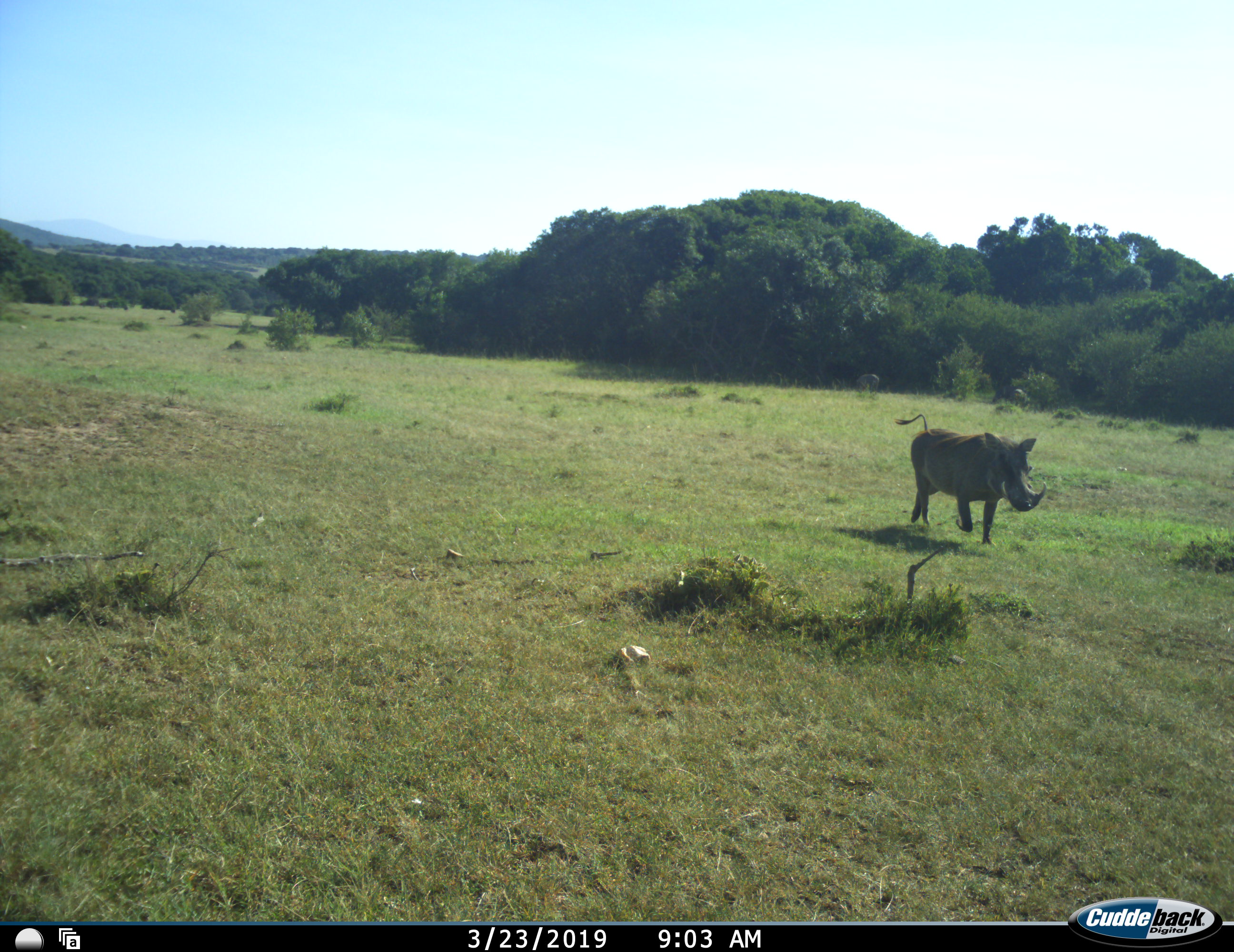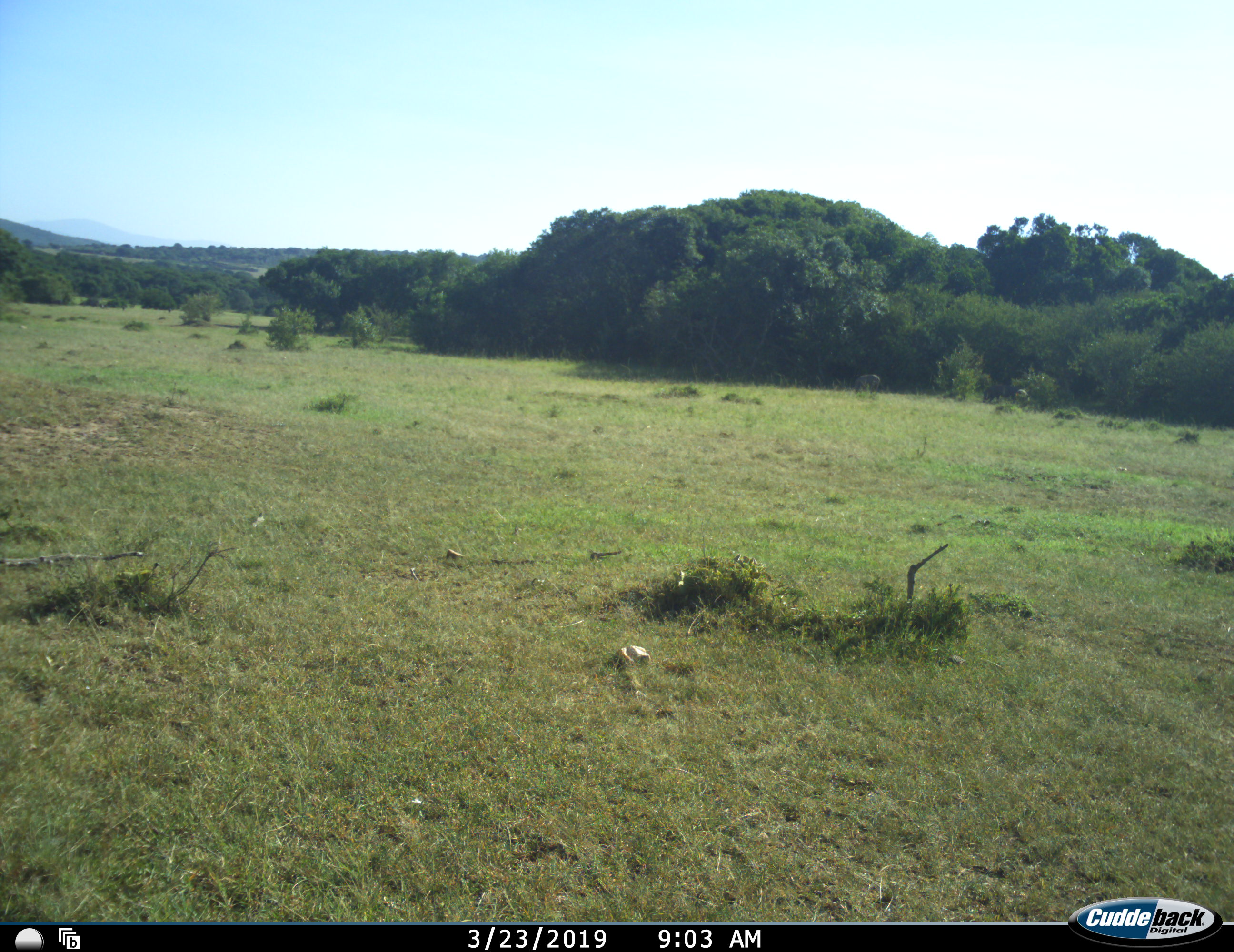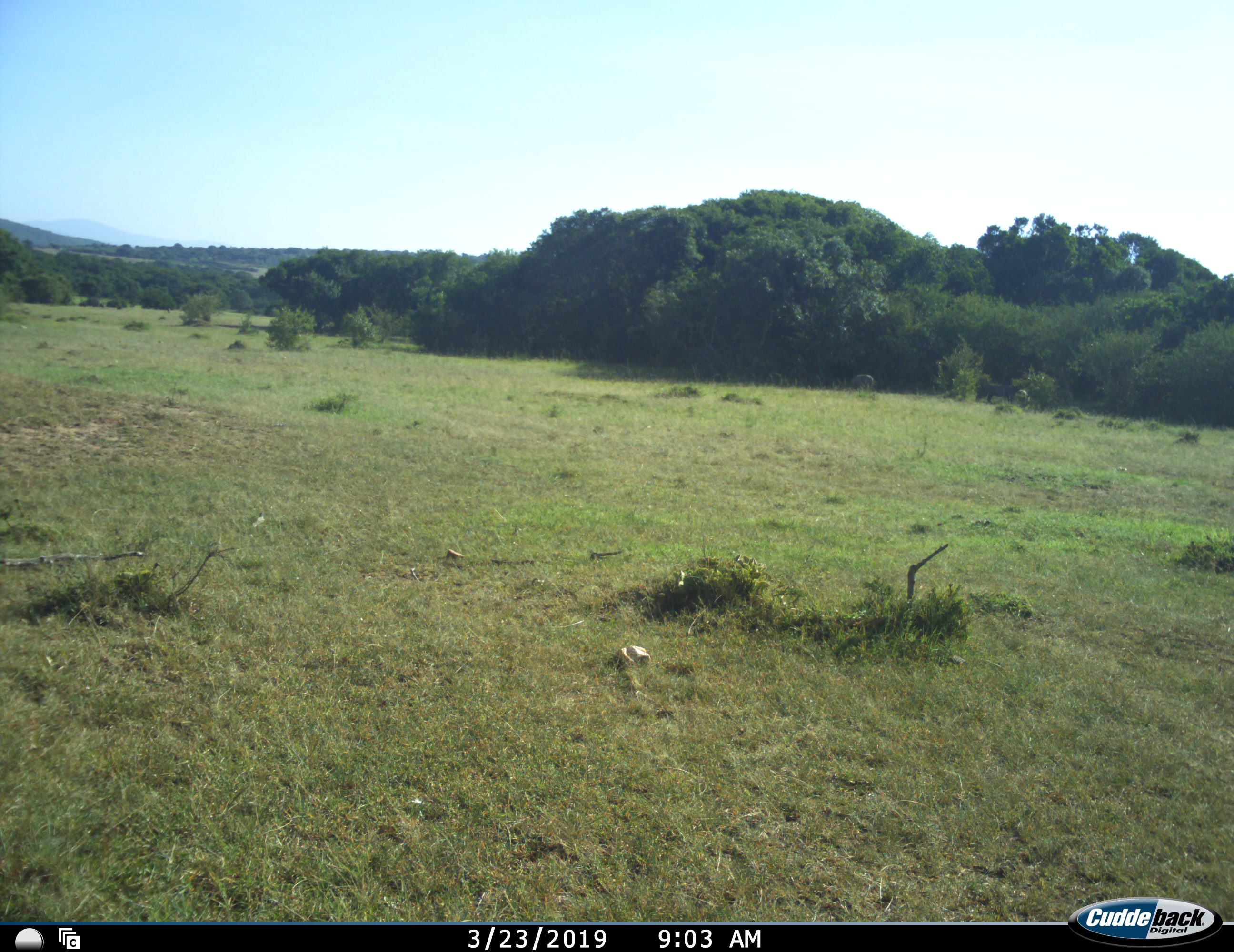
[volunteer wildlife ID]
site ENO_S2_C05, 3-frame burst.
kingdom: Animalia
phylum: Chordata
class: Mammalia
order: Artiodactyla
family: Suidae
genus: Phacochoerus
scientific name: Phacochoerus africanus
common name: warthog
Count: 3.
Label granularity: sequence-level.